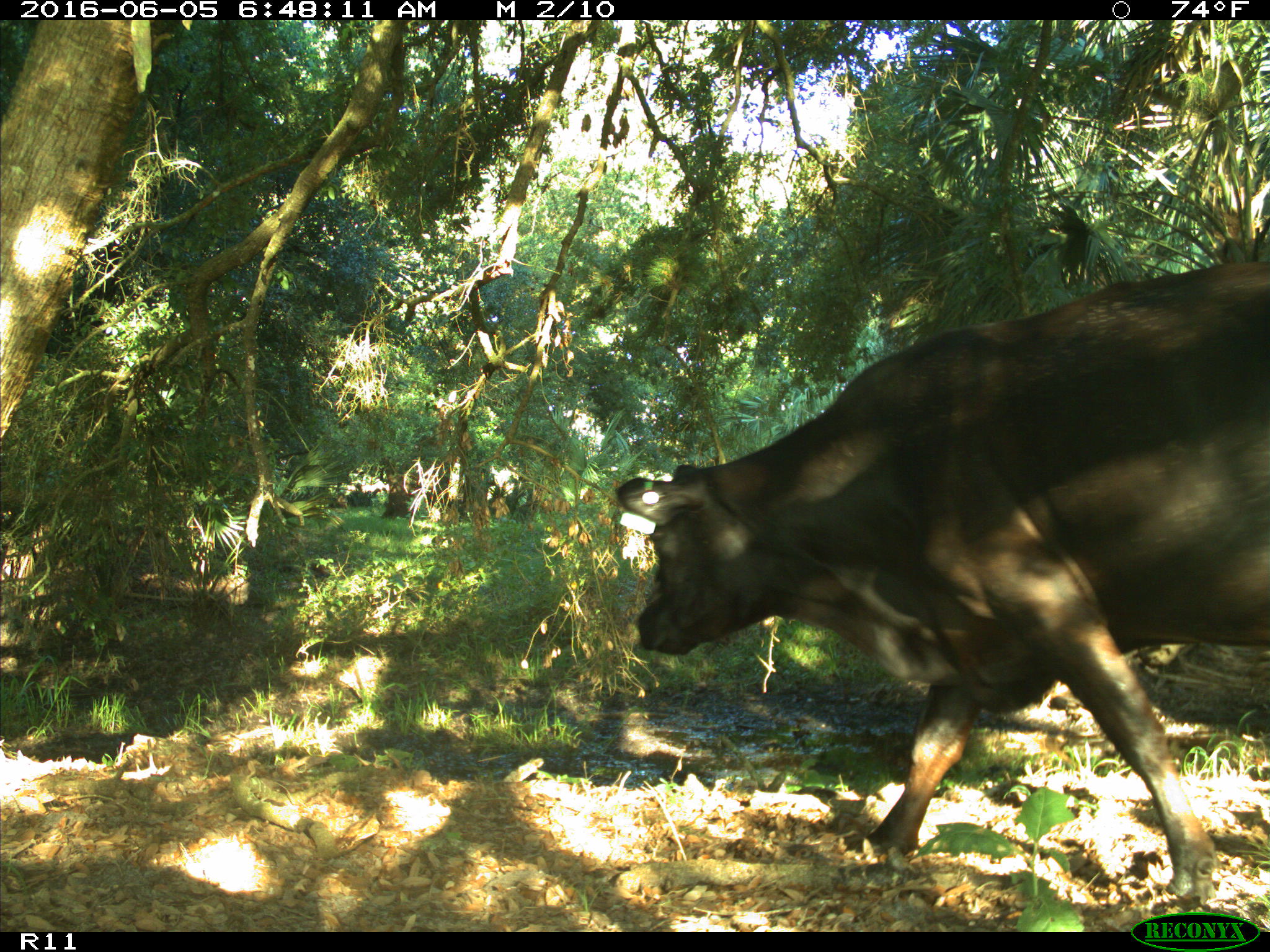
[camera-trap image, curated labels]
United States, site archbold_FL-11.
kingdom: Animalia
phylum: Chordata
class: Mammalia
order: Artiodactyla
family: Bovidae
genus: Bos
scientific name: Bos taurus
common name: domestic cow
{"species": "Bos taurus (domestic cow)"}